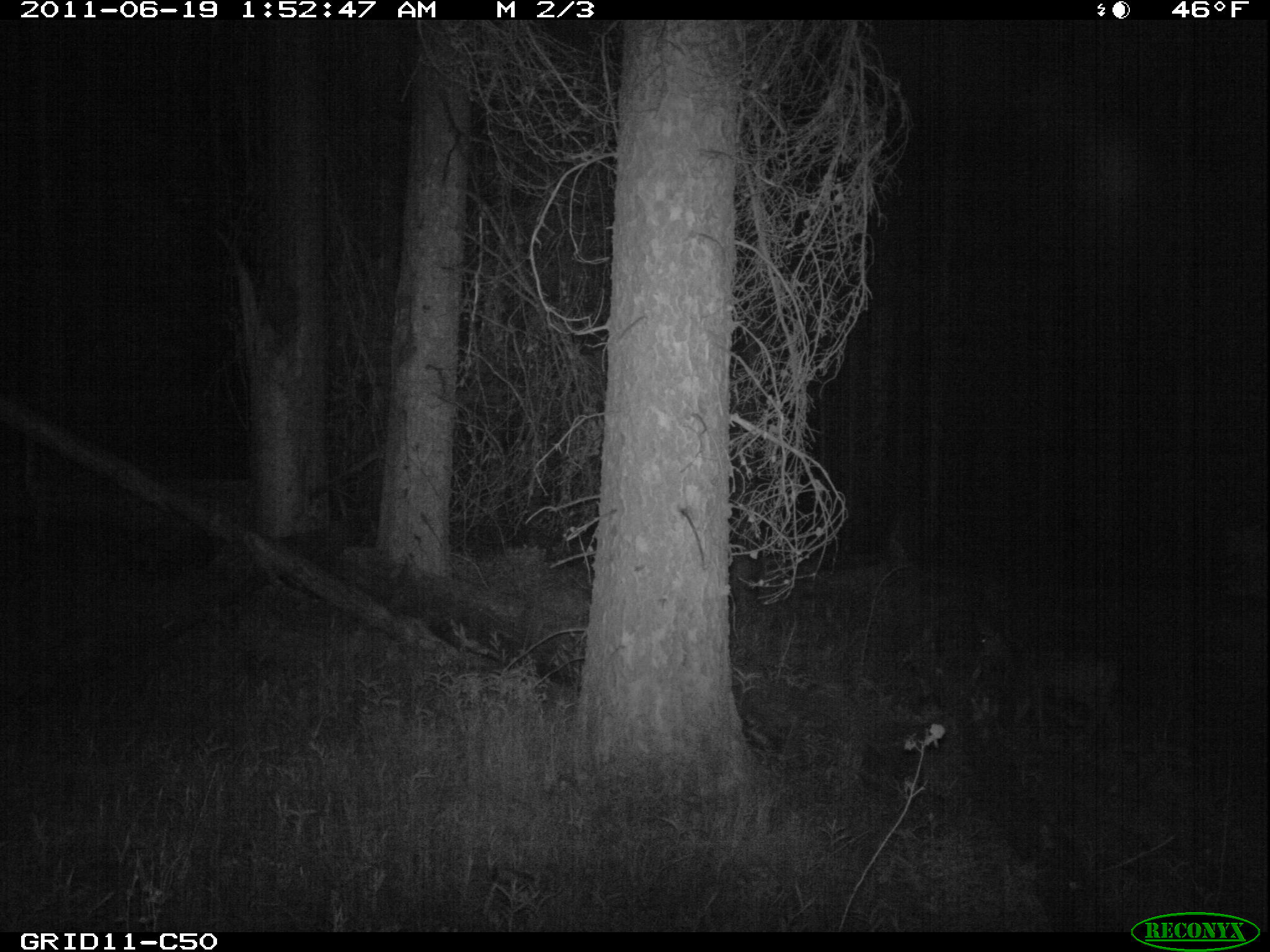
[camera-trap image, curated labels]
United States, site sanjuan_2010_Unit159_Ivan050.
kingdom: Animalia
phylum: Chordata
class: Mammalia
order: Artiodactyla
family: Cervidae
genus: Odocoileus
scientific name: Odocoileus hemionus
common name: mule deer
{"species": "Odocoileus hemionus (mule deer)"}